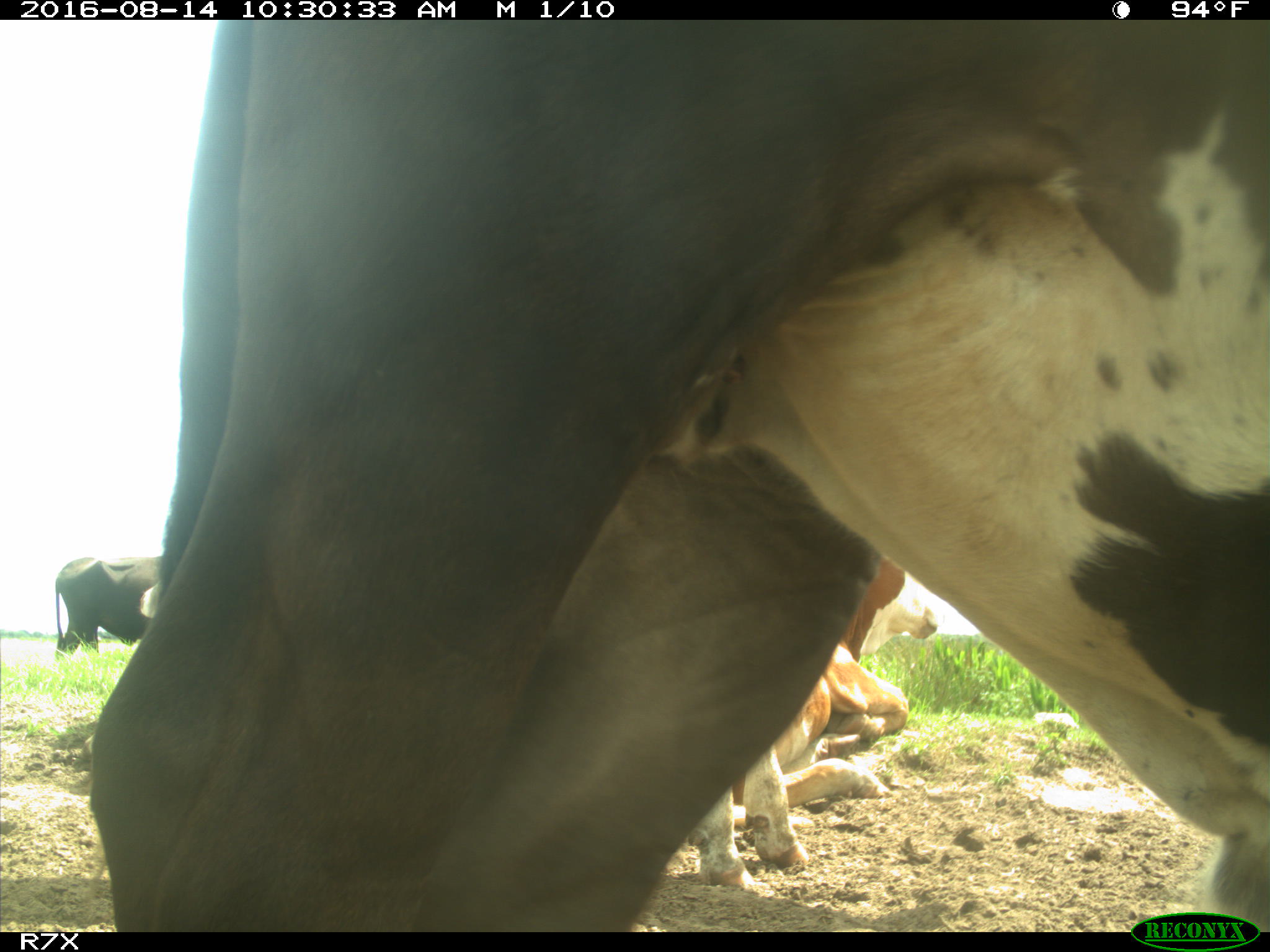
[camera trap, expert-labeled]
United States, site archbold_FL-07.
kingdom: Animalia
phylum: Chordata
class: Mammalia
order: Artiodactyla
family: Bovidae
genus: Bos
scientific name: Bos taurus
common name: domestic cow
Bos taurus (domestic cow).